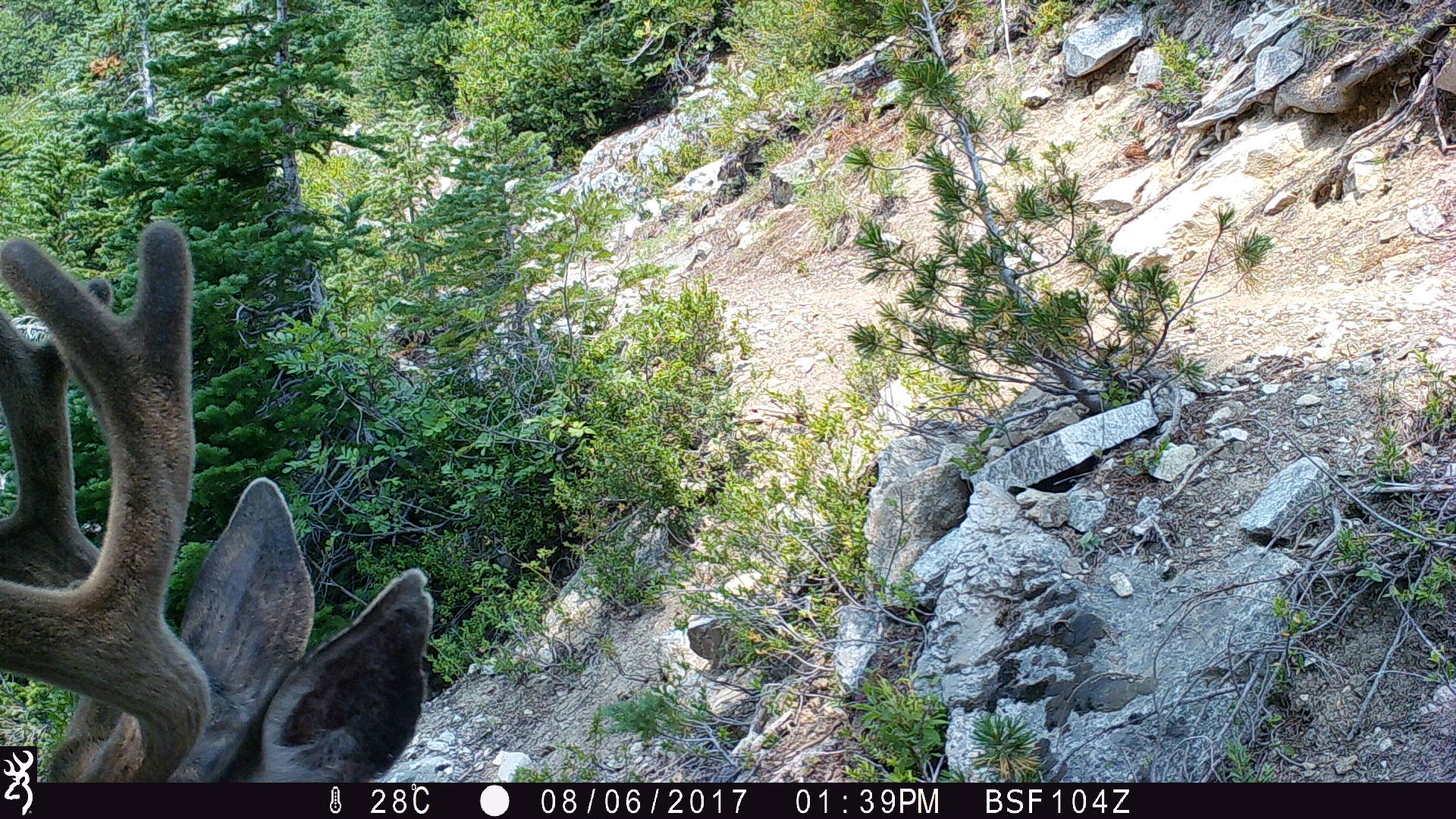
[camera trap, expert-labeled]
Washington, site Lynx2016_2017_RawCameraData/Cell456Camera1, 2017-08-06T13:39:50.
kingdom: Animalia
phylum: Chordata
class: Mammalia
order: Artiodactyla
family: Cervidae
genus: Odocoileus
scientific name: Odocoileus hemionus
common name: mule deer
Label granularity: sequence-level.